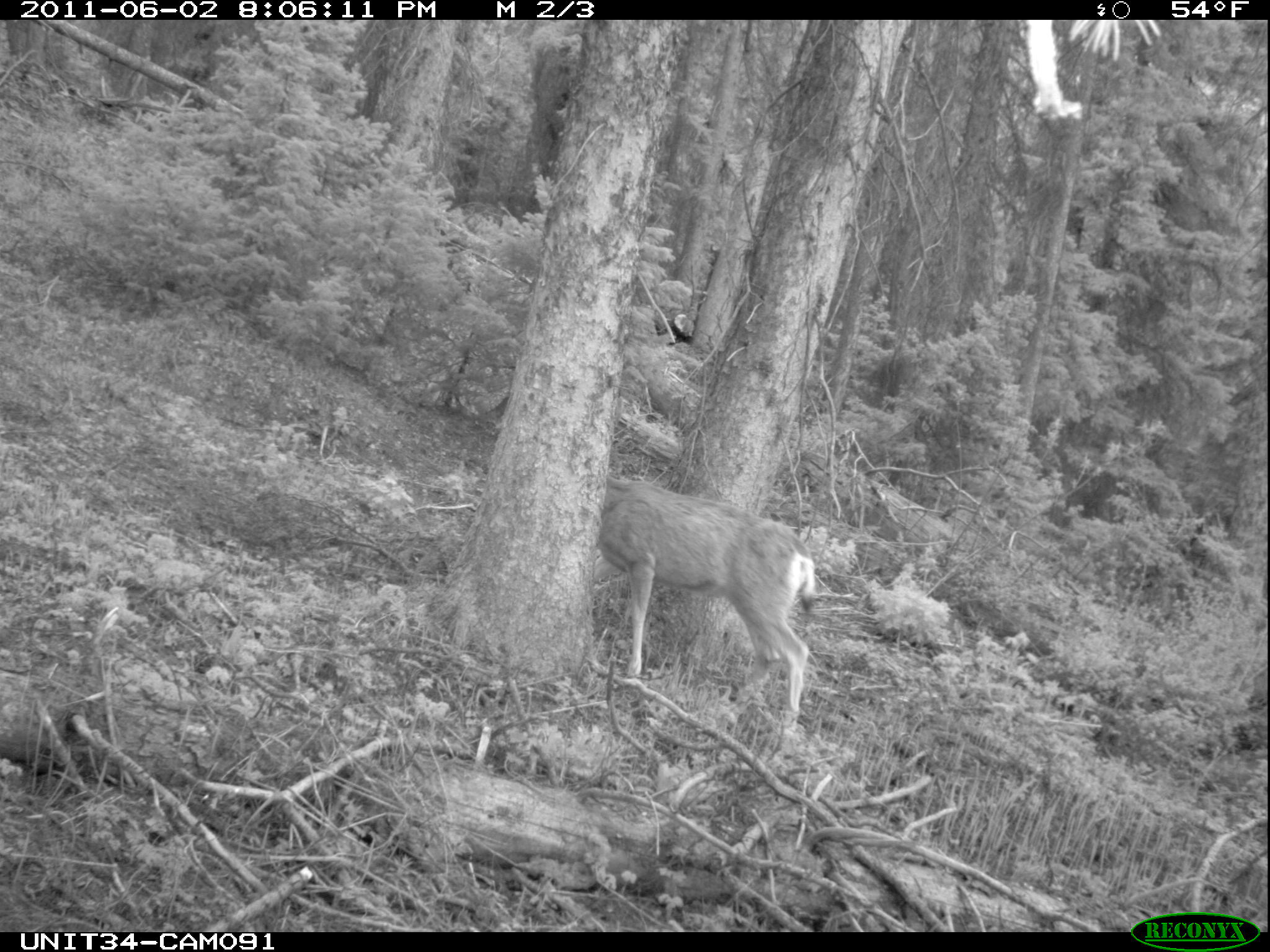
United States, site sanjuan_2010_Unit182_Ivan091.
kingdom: Animalia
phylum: Chordata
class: Mammalia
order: Artiodactyla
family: Cervidae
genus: Odocoileus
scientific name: Odocoileus hemionus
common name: mule deer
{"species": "Odocoileus hemionus (mule deer)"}